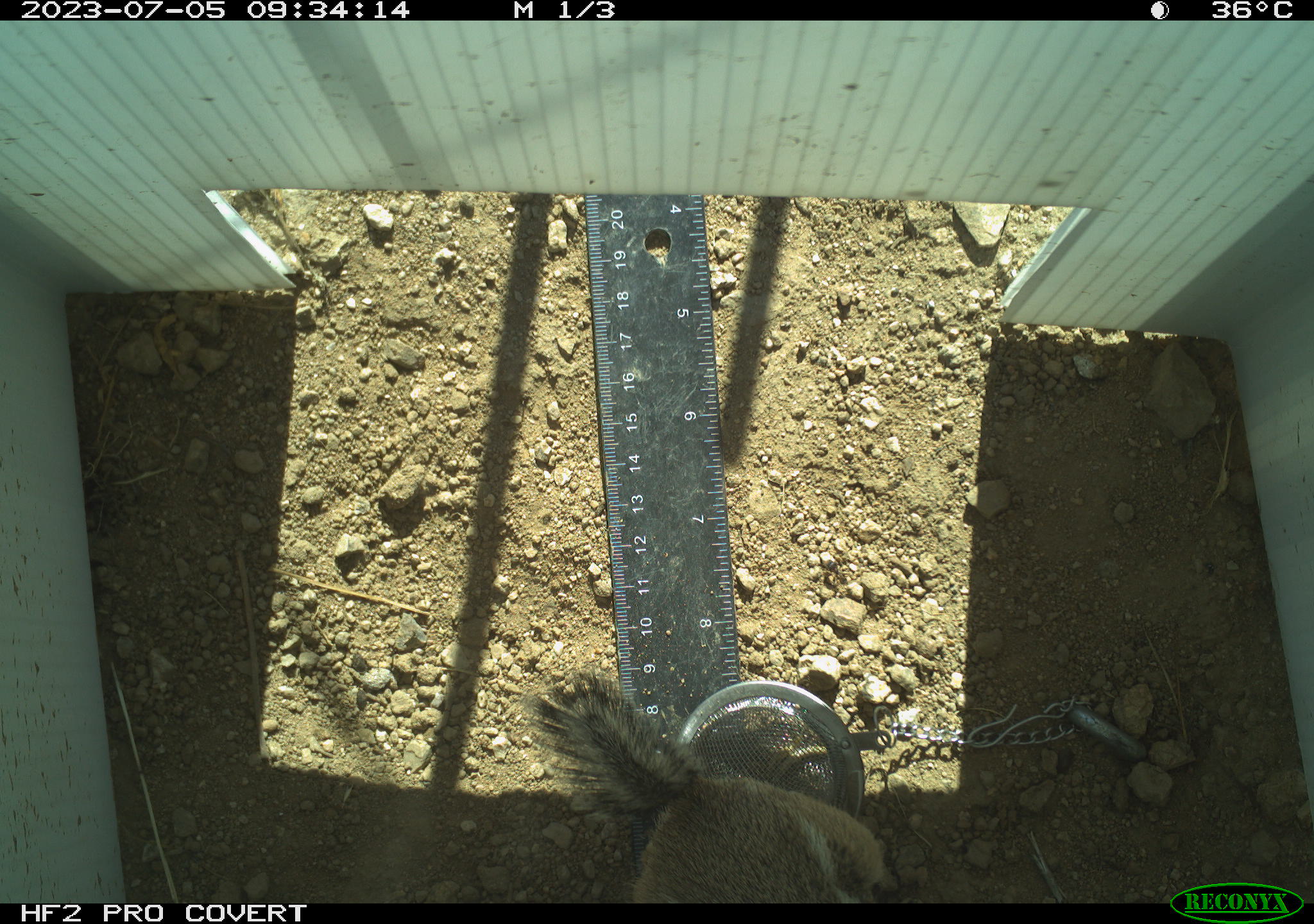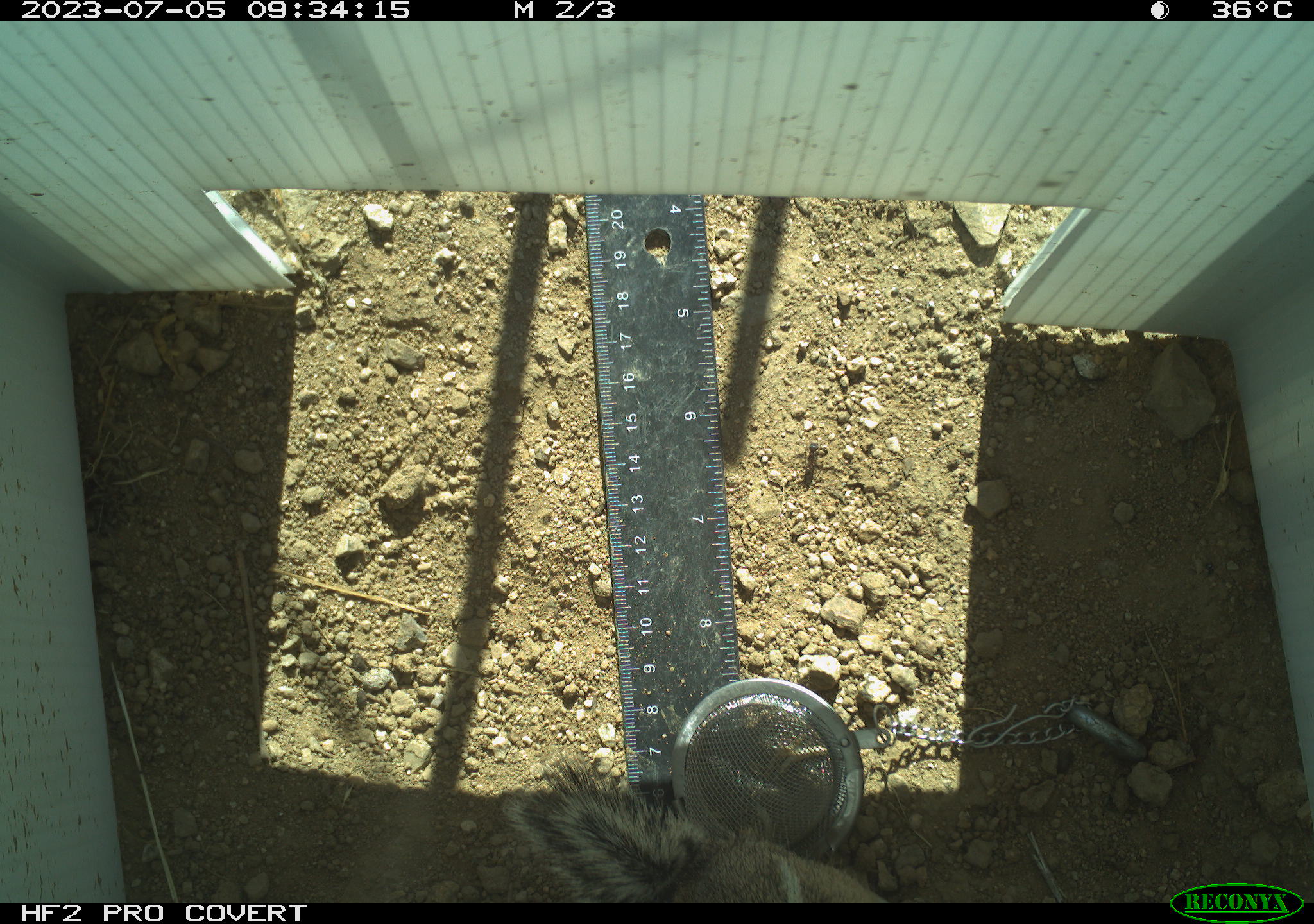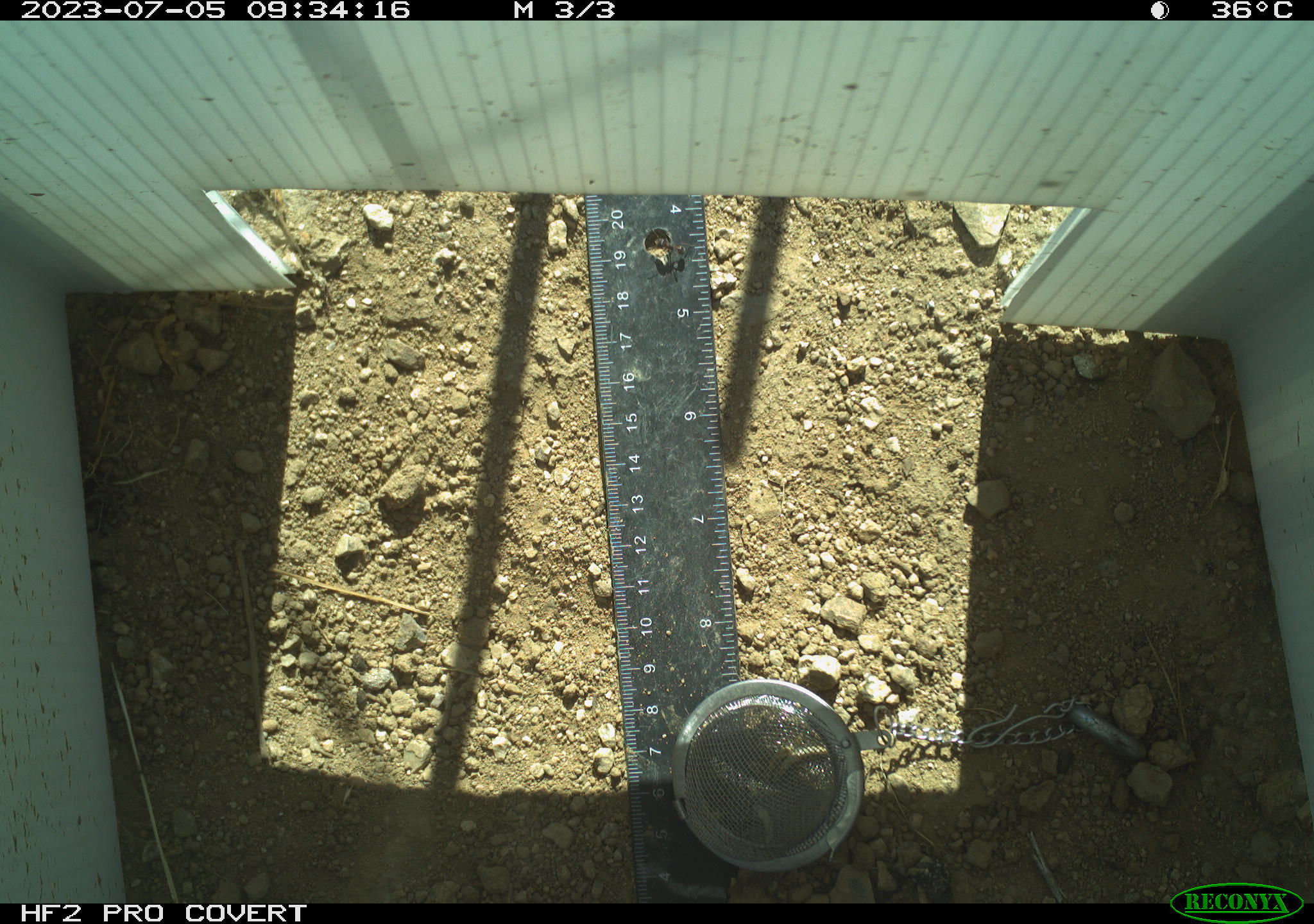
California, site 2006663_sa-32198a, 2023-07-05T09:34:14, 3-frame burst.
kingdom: Animalia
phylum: Chordata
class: Mammalia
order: Rodentia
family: Sciuridae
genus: Ammospermophilus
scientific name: Ammospermophilus leucurus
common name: white-tailed antelope squirrel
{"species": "white-tailed antelope squirrel (Ammospermophilus leucurus)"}